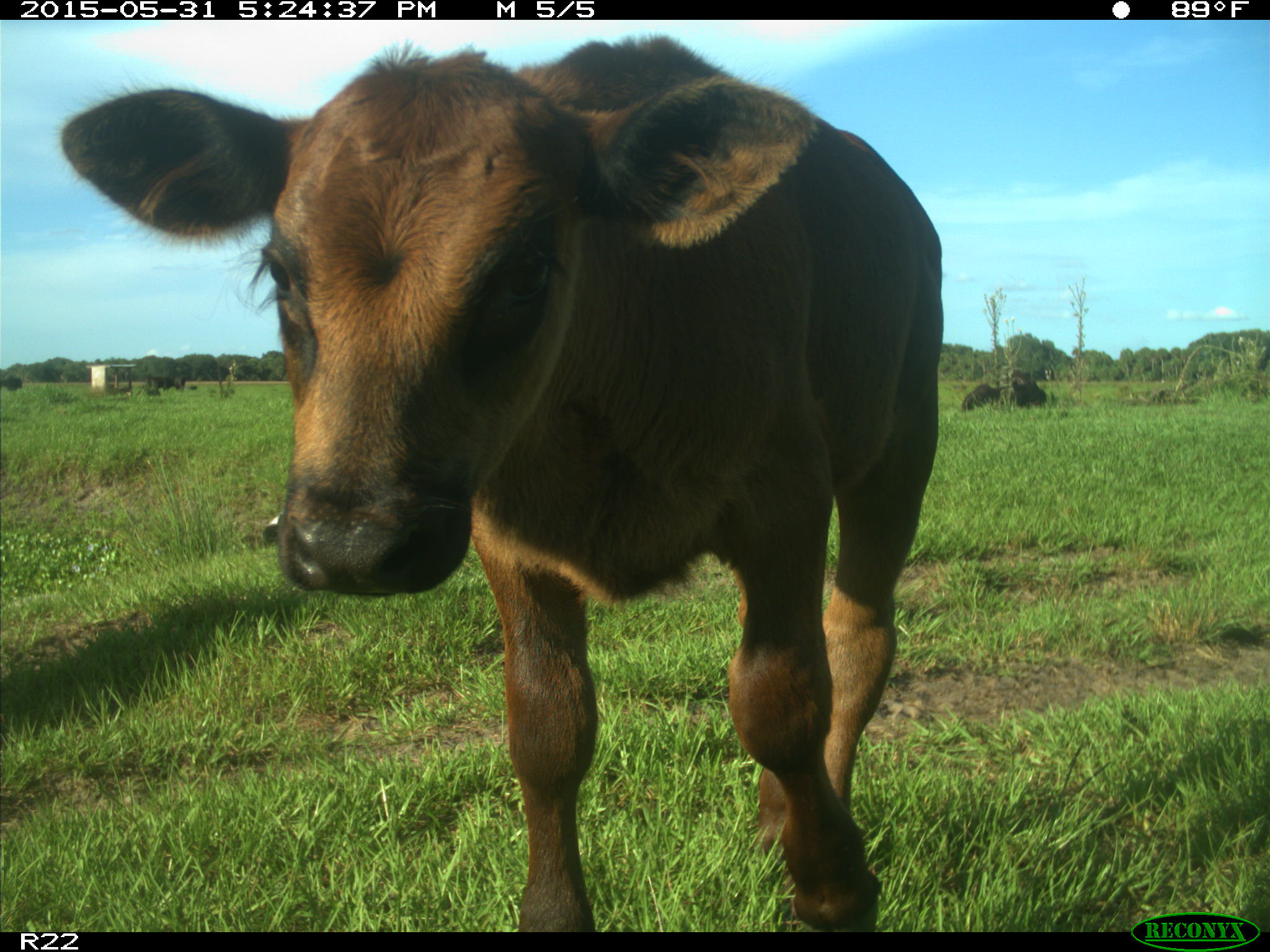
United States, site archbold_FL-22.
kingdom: Animalia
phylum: Chordata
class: Mammalia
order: Artiodactyla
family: Bovidae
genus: Bos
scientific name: Bos taurus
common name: domestic cow